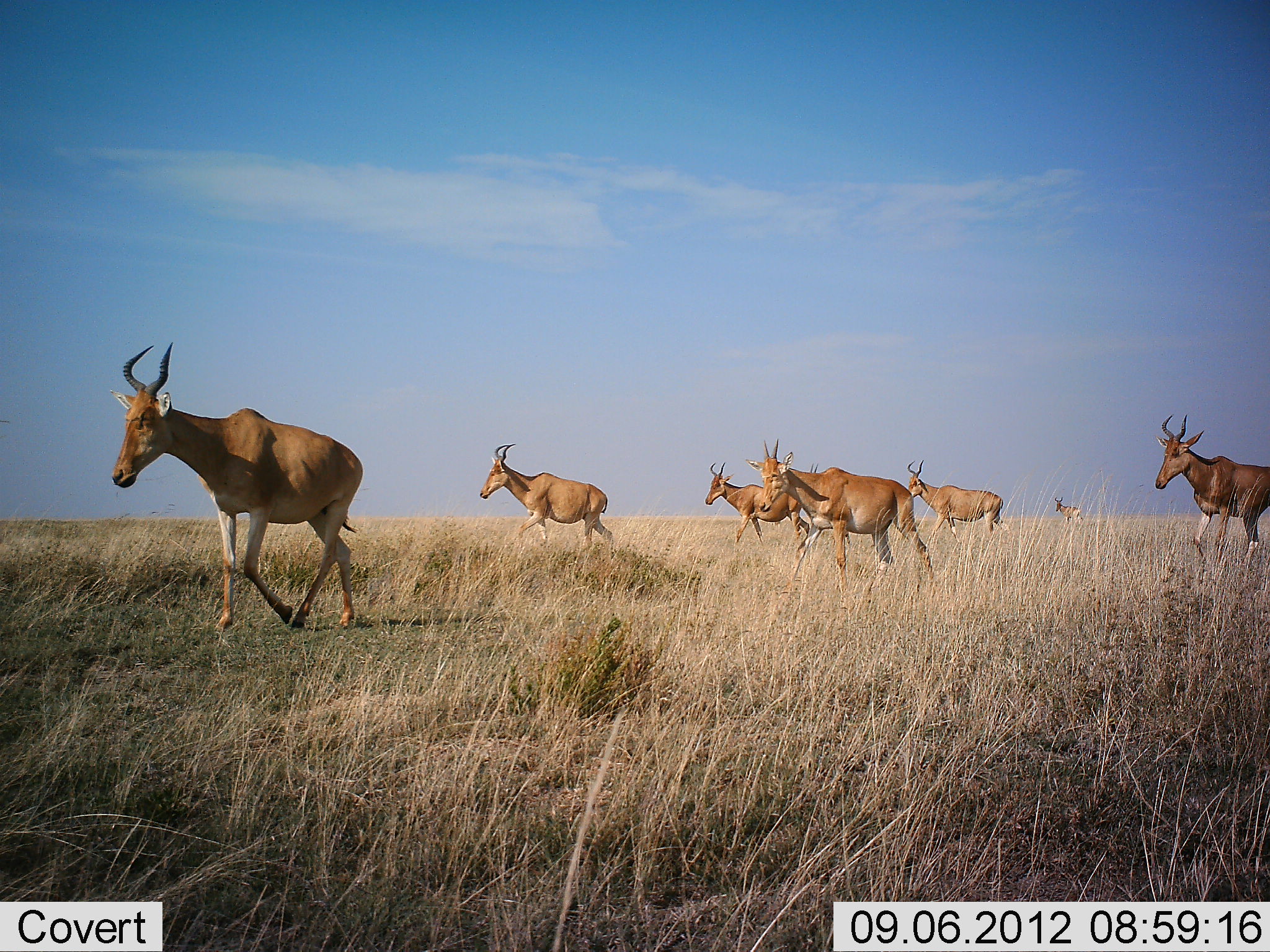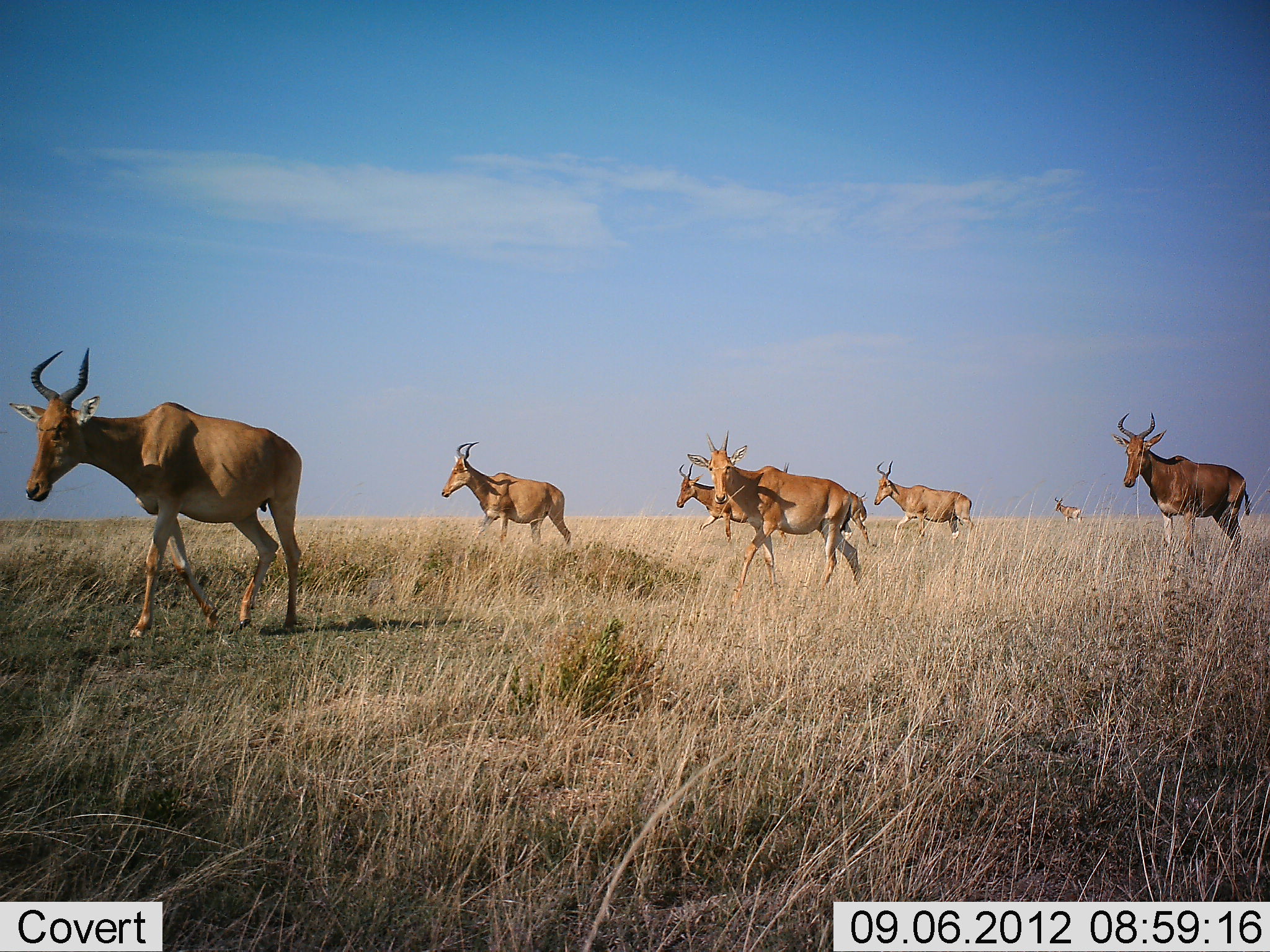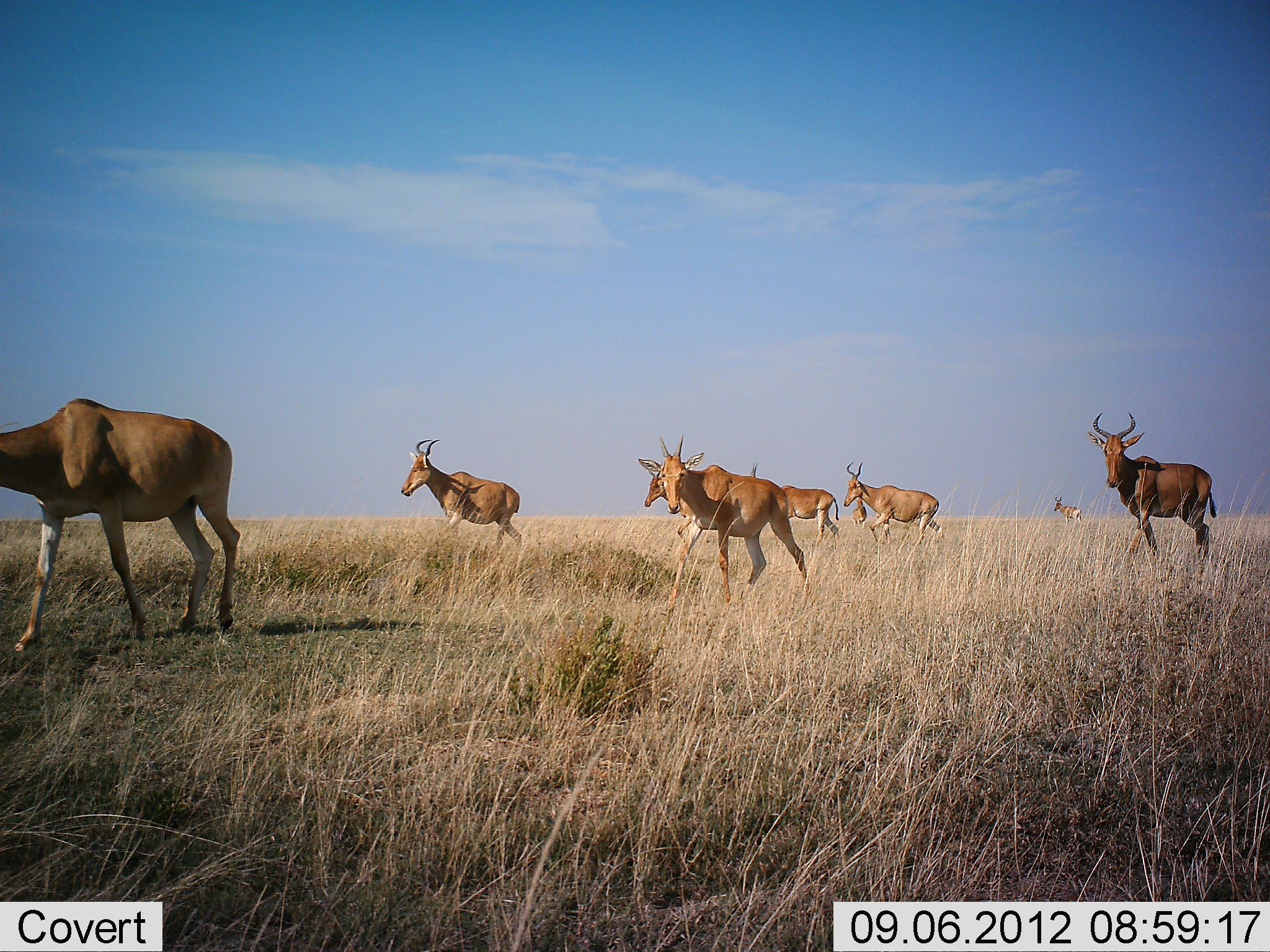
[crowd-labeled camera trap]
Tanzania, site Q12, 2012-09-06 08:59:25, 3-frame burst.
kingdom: Animalia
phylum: Chordata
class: Mammalia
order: Artiodactyla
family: Bovidae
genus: Alcelaphus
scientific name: Alcelaphus buselaphus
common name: hartebeest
Hartebeest (Alcelaphus buselaphus), count 7. Behavior (volunteer vote fractions): standing 30%, resting 0%, moving 100%, interacting 0%. Young present (vote fraction): 0%. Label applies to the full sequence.